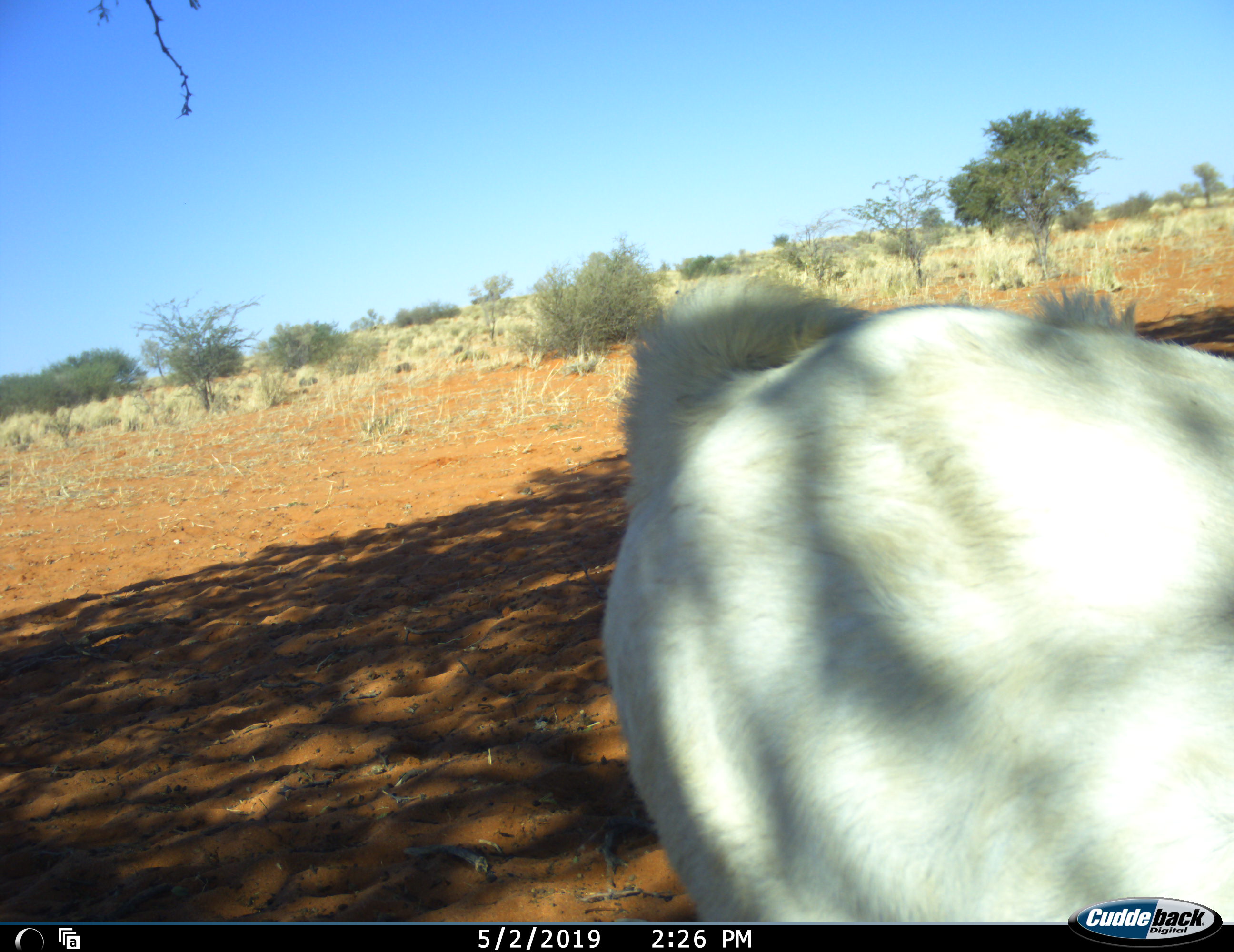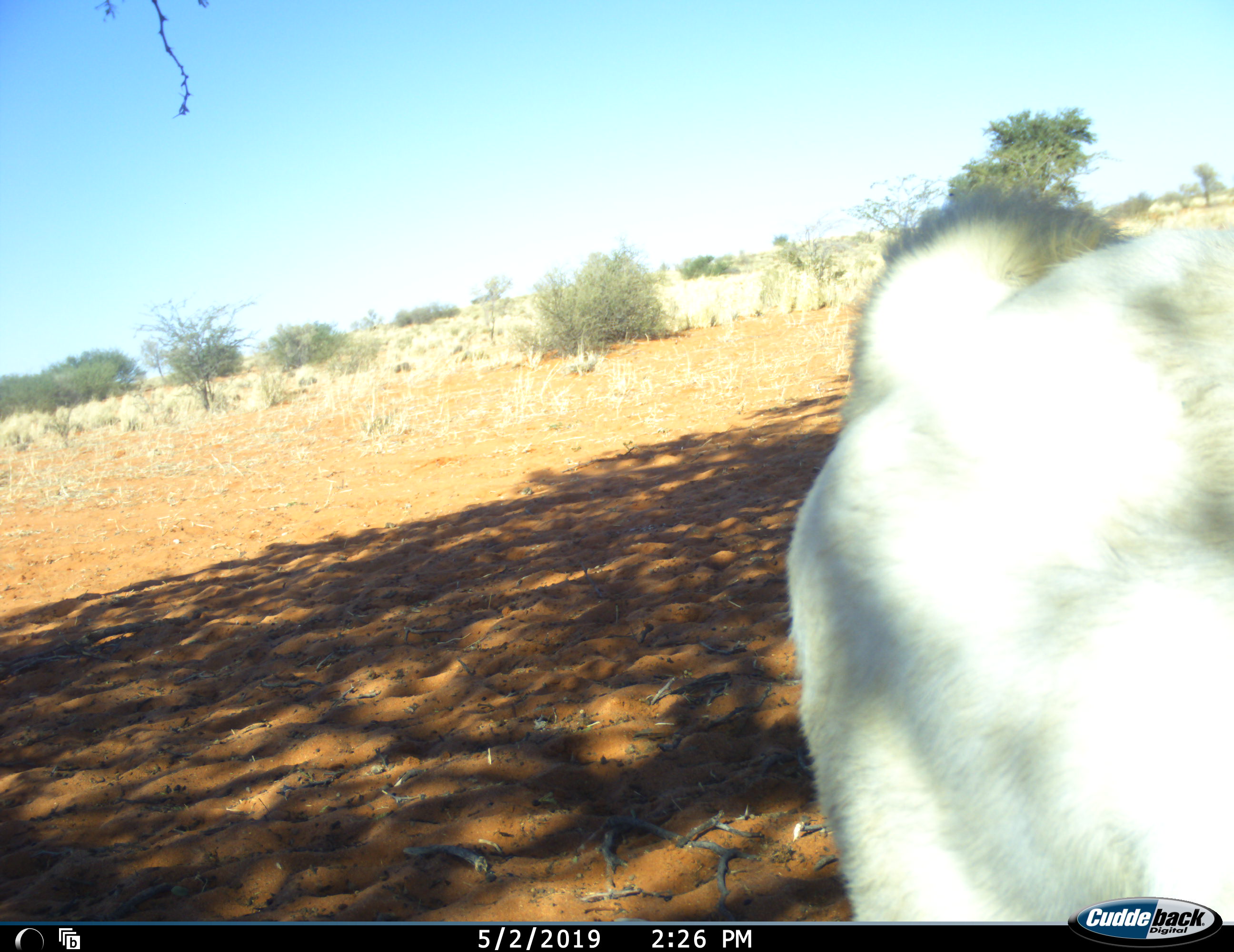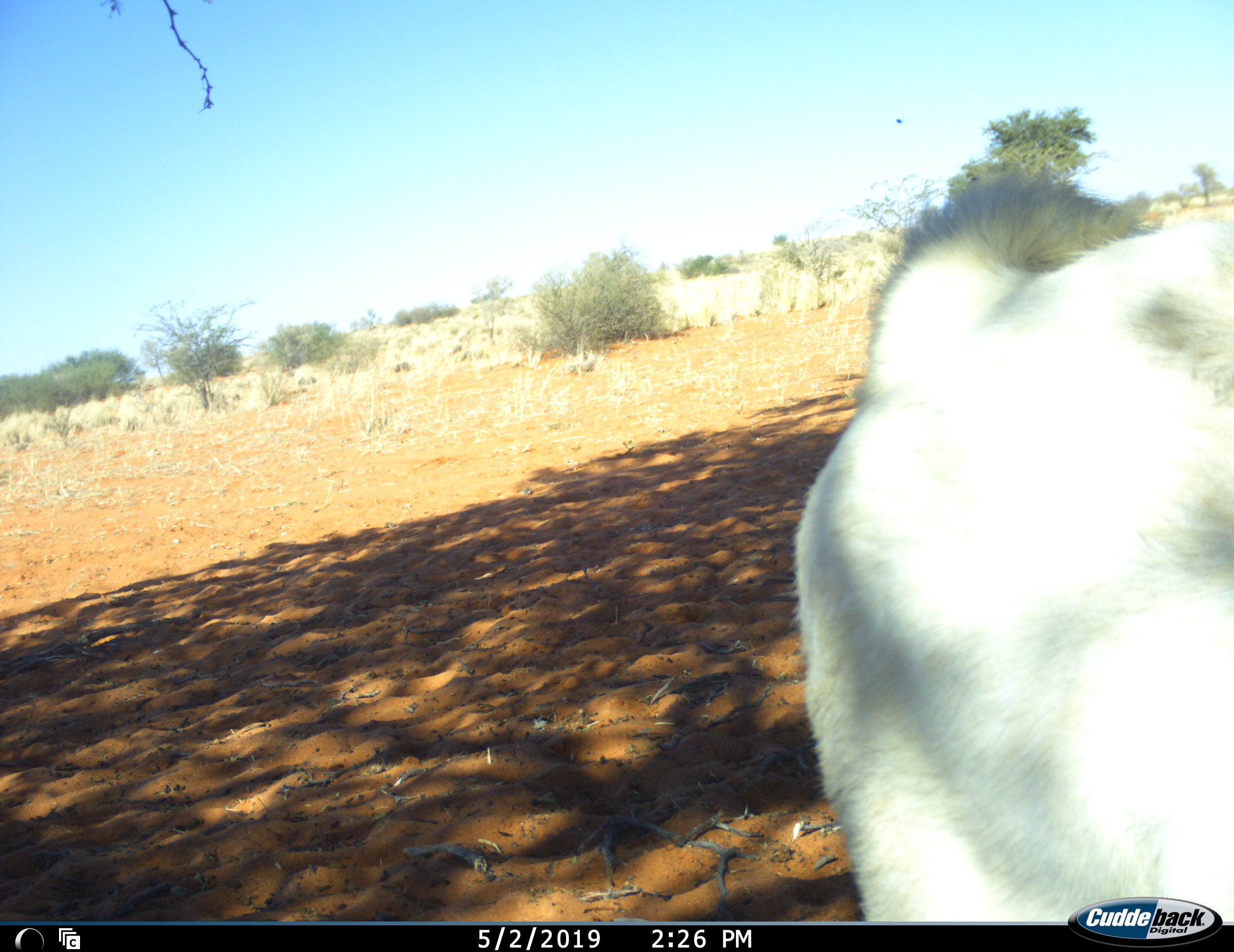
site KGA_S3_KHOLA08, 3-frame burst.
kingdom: Animalia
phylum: Chordata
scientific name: Vertebrata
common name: domestic animal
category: domesticanimal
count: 1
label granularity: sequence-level